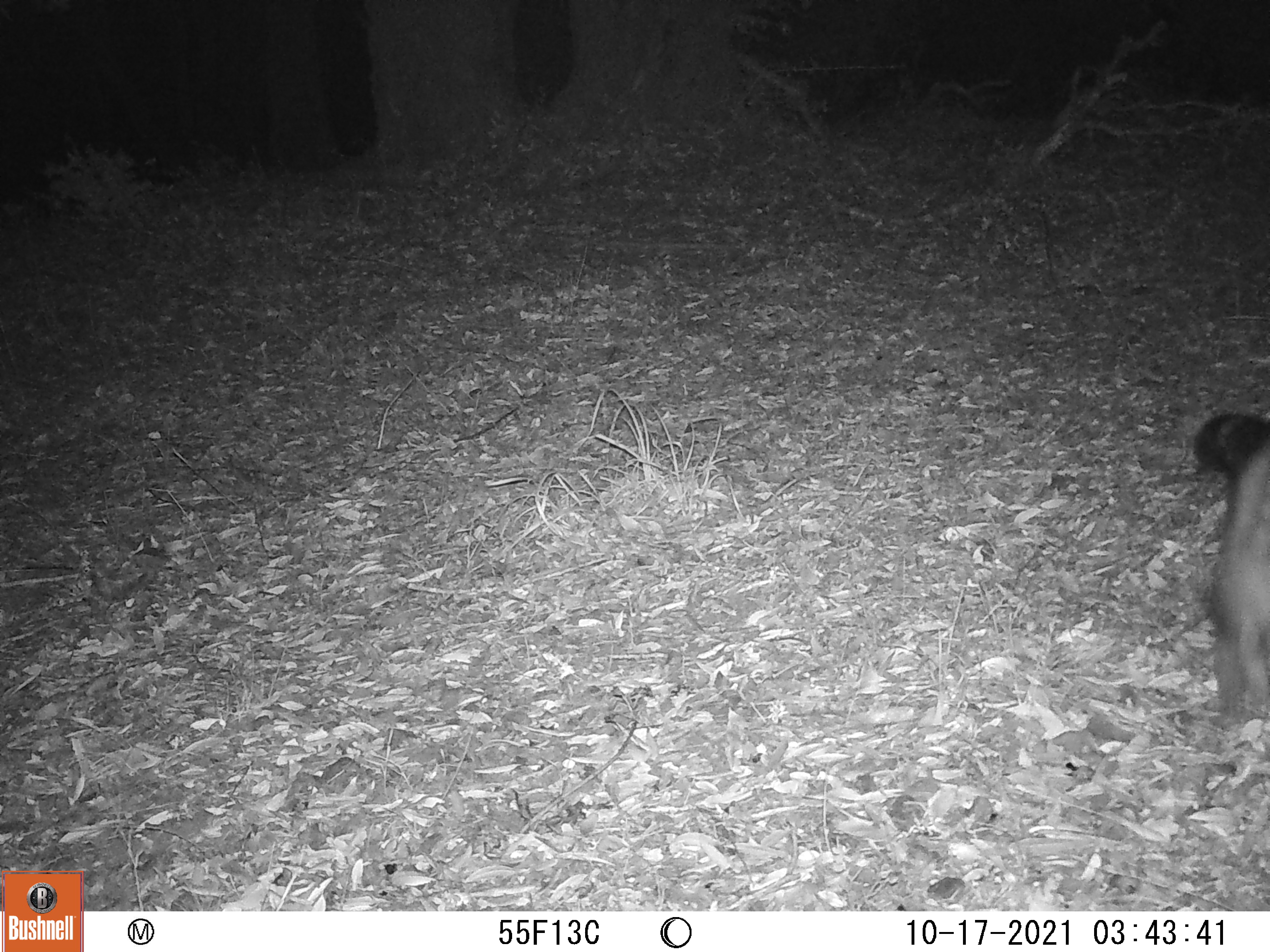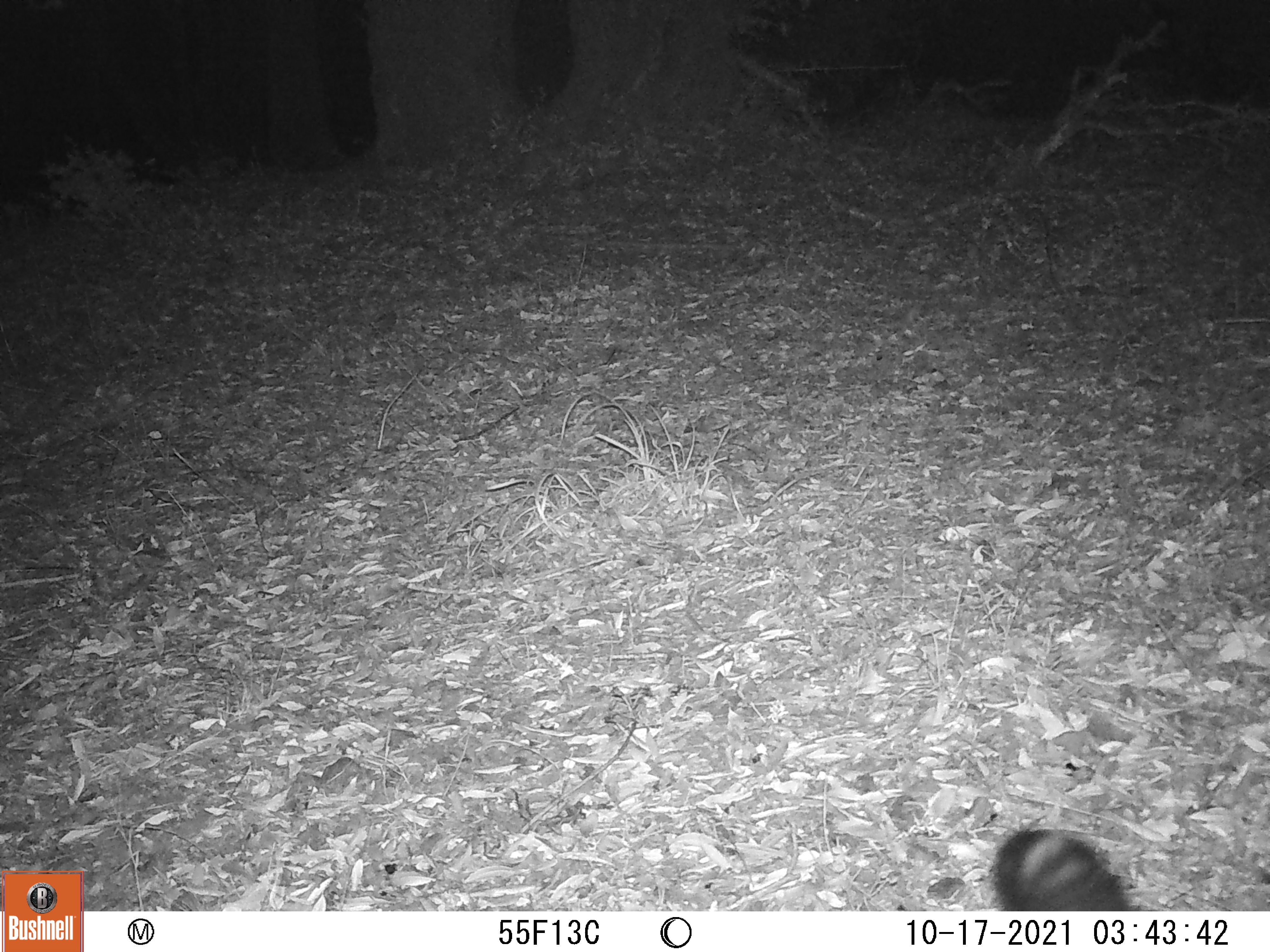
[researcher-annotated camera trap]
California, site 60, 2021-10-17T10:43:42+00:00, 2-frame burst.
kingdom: Animalia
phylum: Chordata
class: Mammalia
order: Carnivora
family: Procyonidae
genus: Procyon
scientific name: Procyon lotor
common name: raccoon